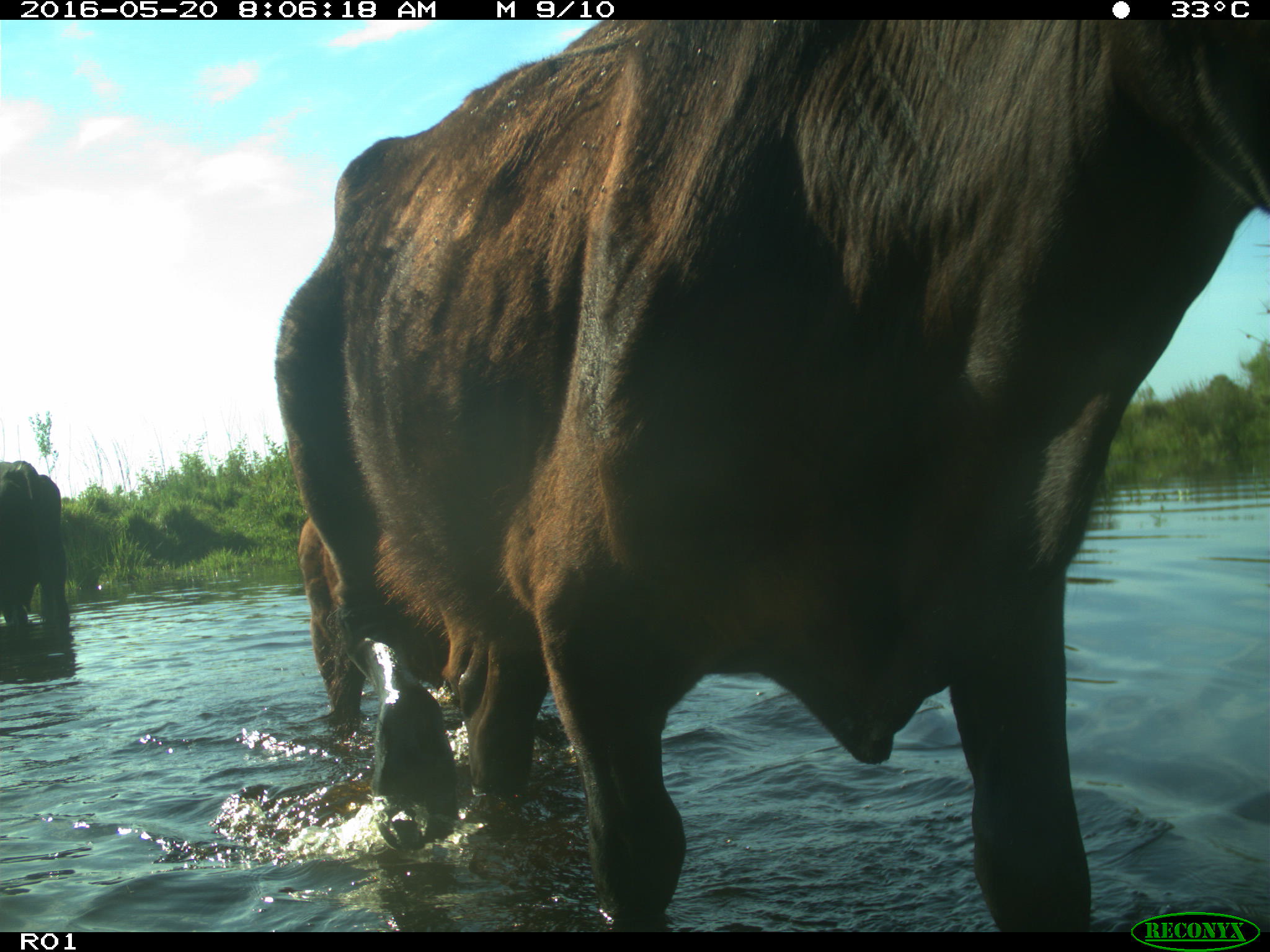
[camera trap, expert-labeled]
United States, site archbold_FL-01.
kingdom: Animalia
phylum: Chordata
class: Mammalia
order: Artiodactyla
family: Bovidae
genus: Bos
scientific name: Bos taurus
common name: domestic cow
Bos taurus (domestic cow).